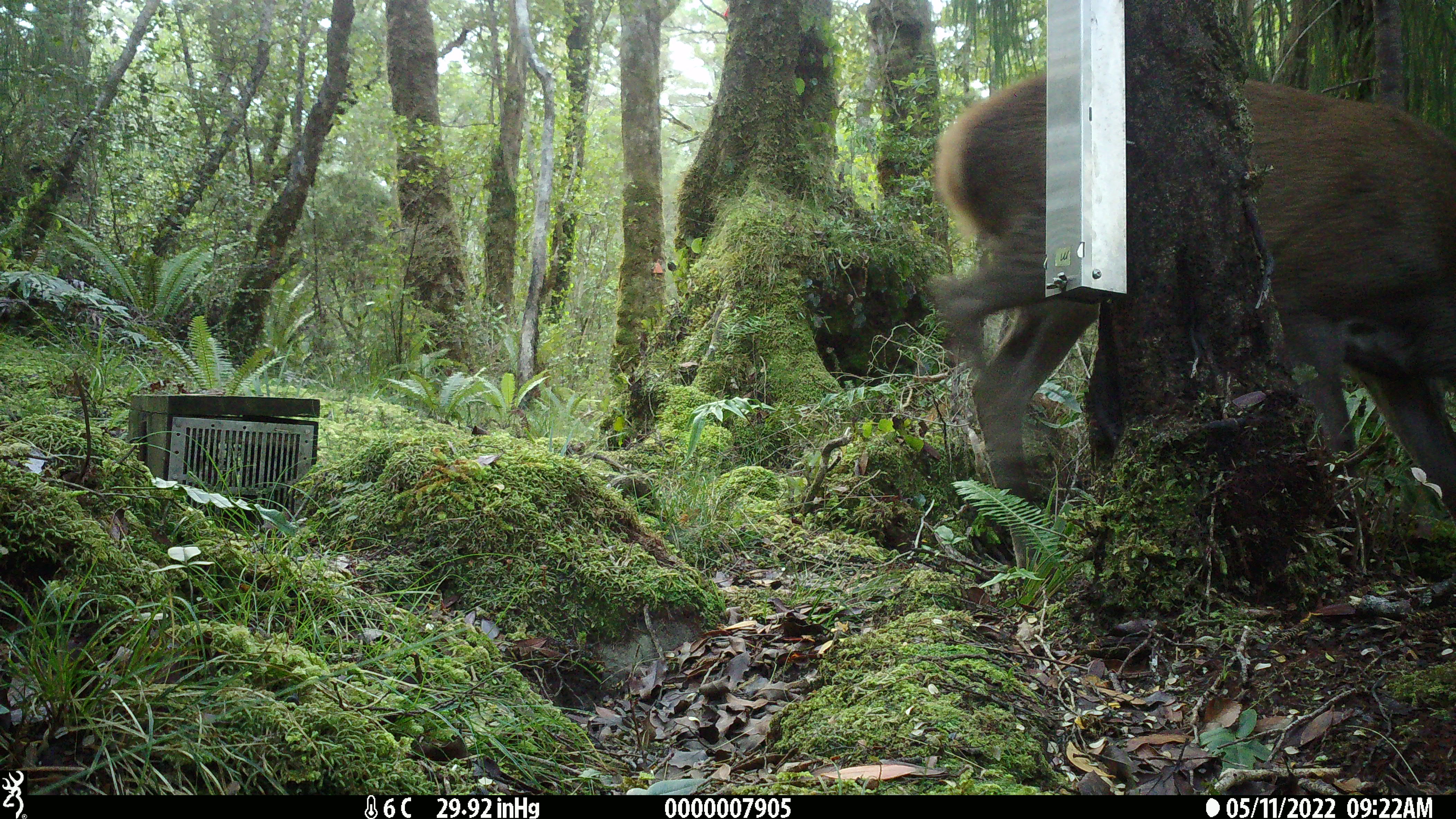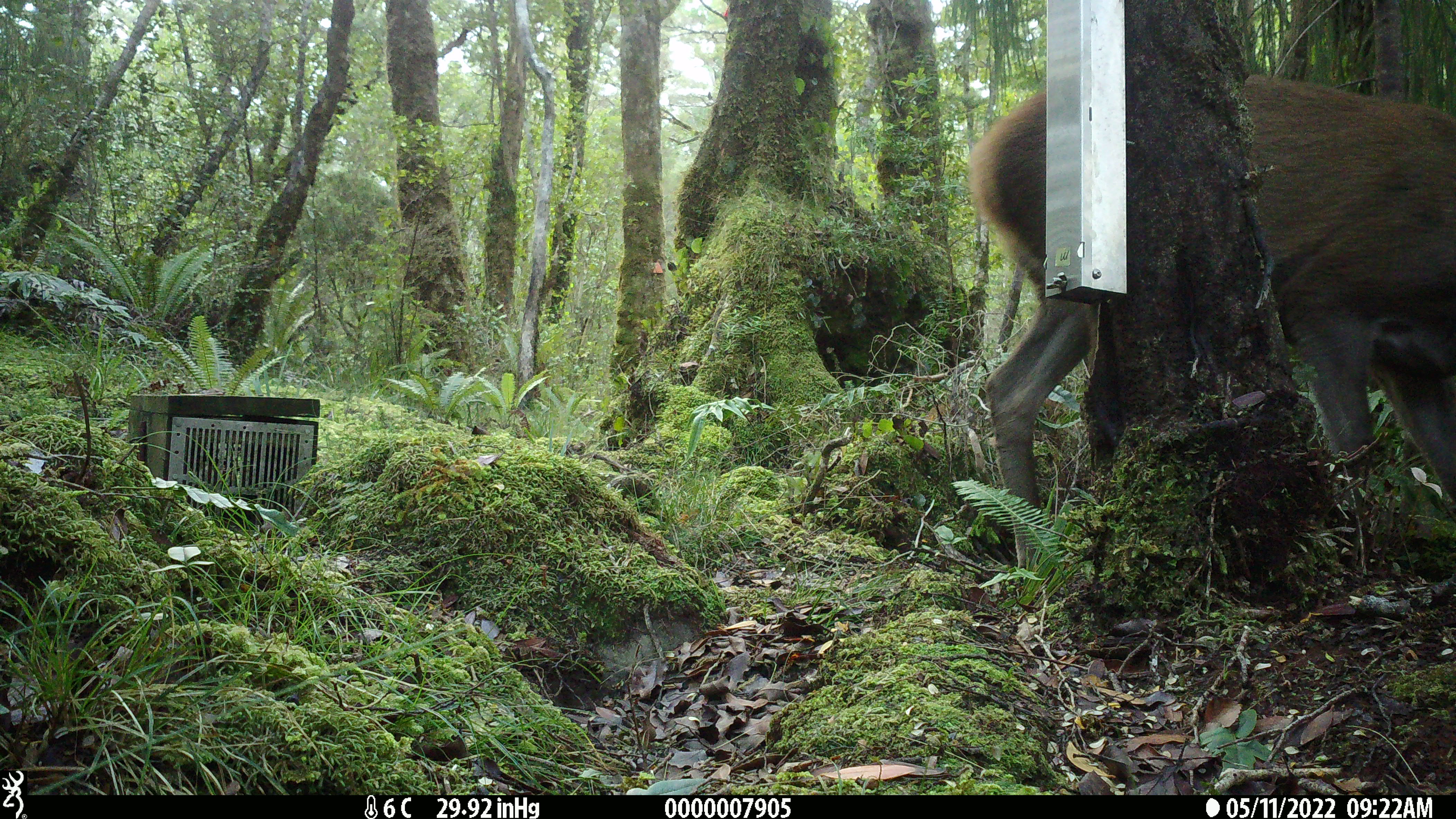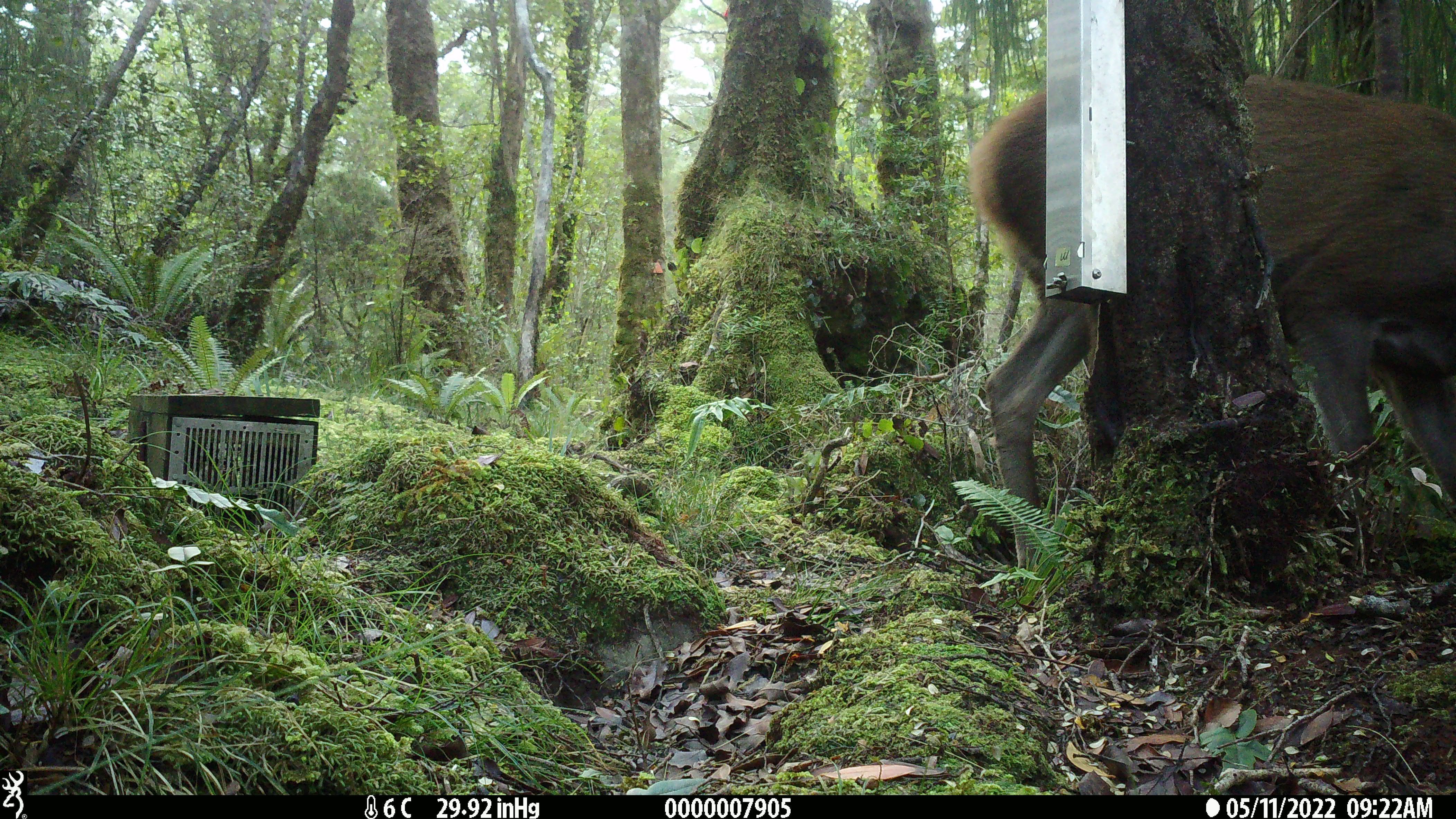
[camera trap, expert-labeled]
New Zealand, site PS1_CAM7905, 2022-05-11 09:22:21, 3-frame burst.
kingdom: Animalia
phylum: Chordata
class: Mammalia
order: Artiodactyla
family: Cervidae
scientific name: Cervidae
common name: deer